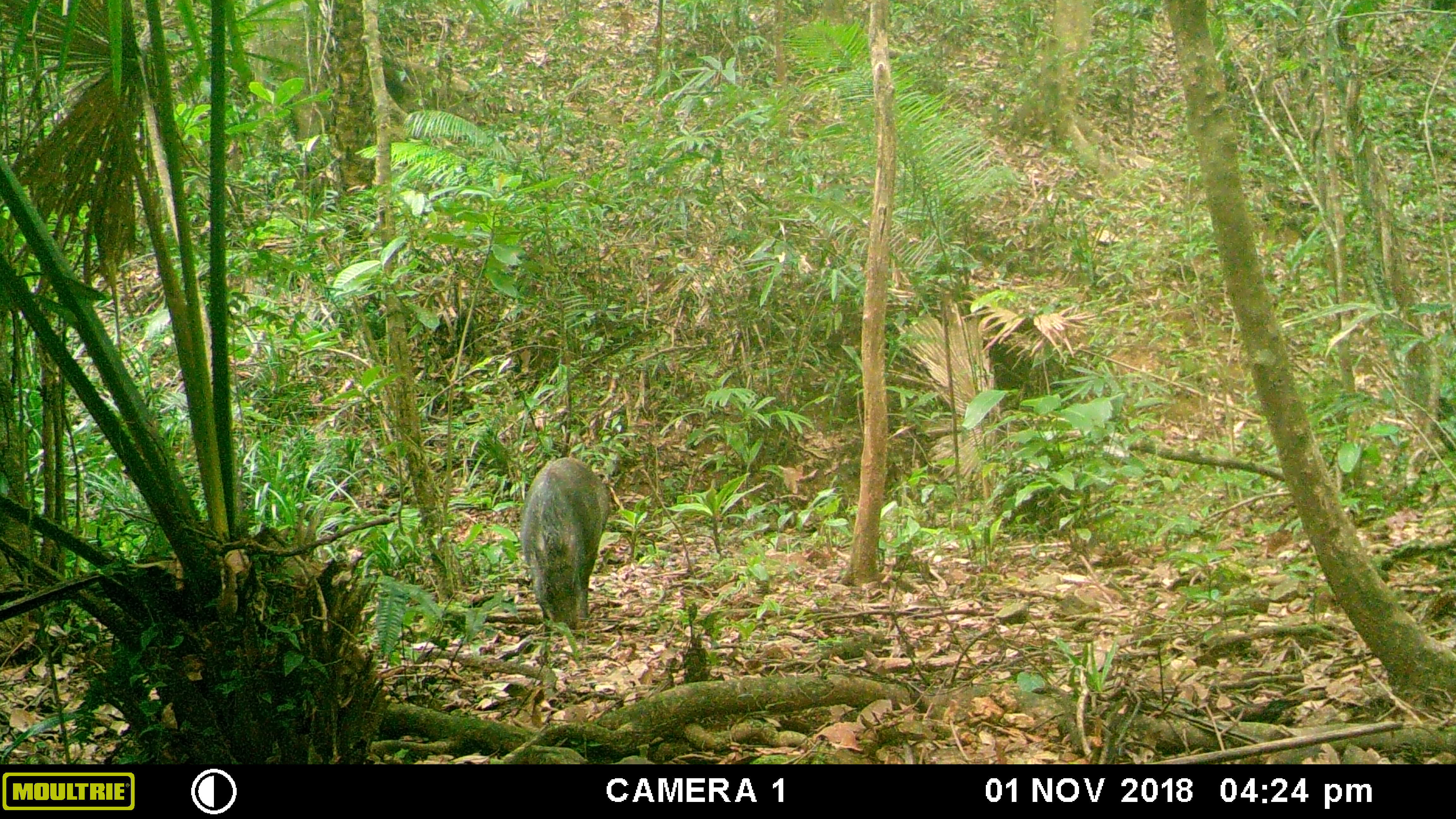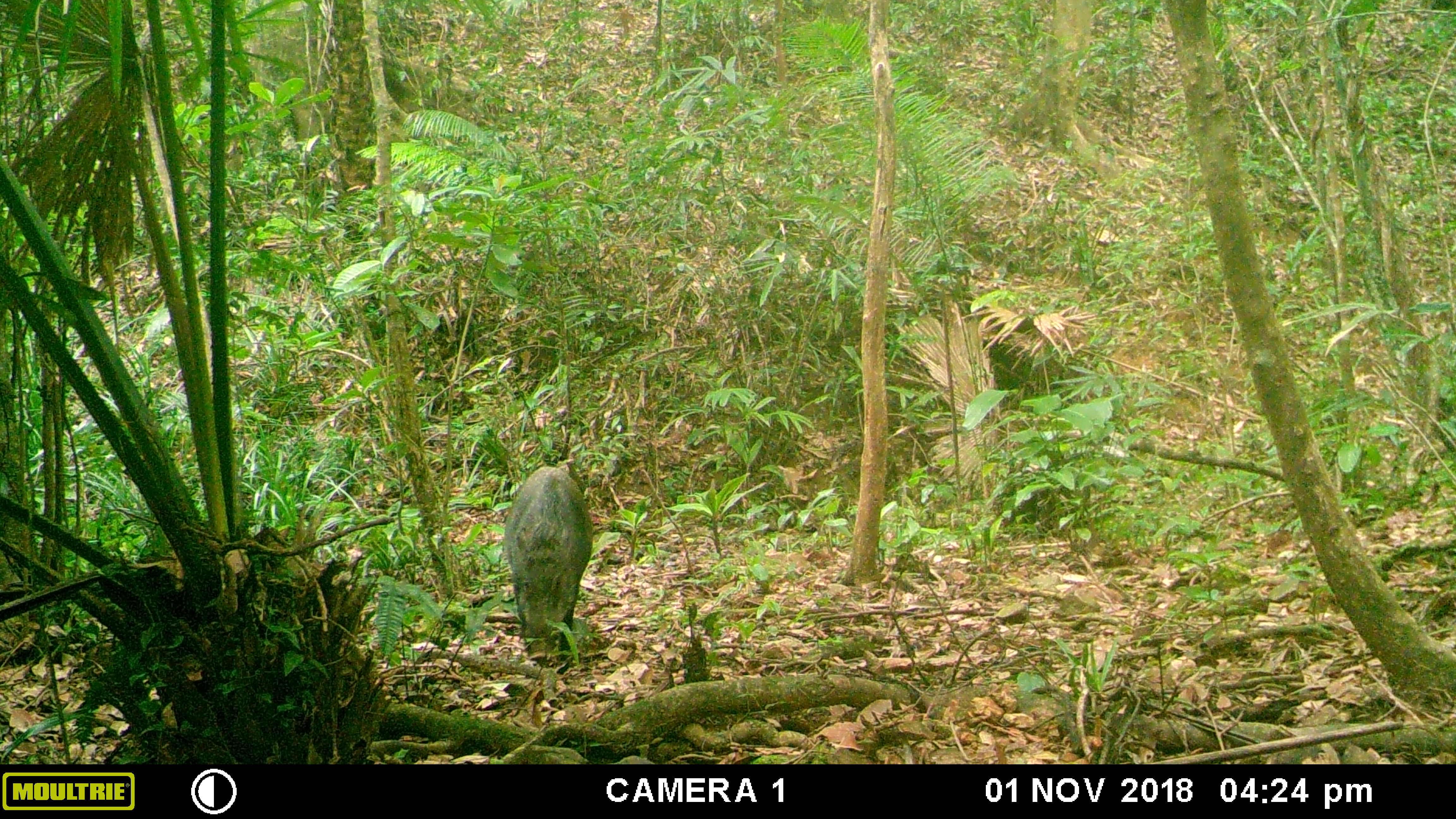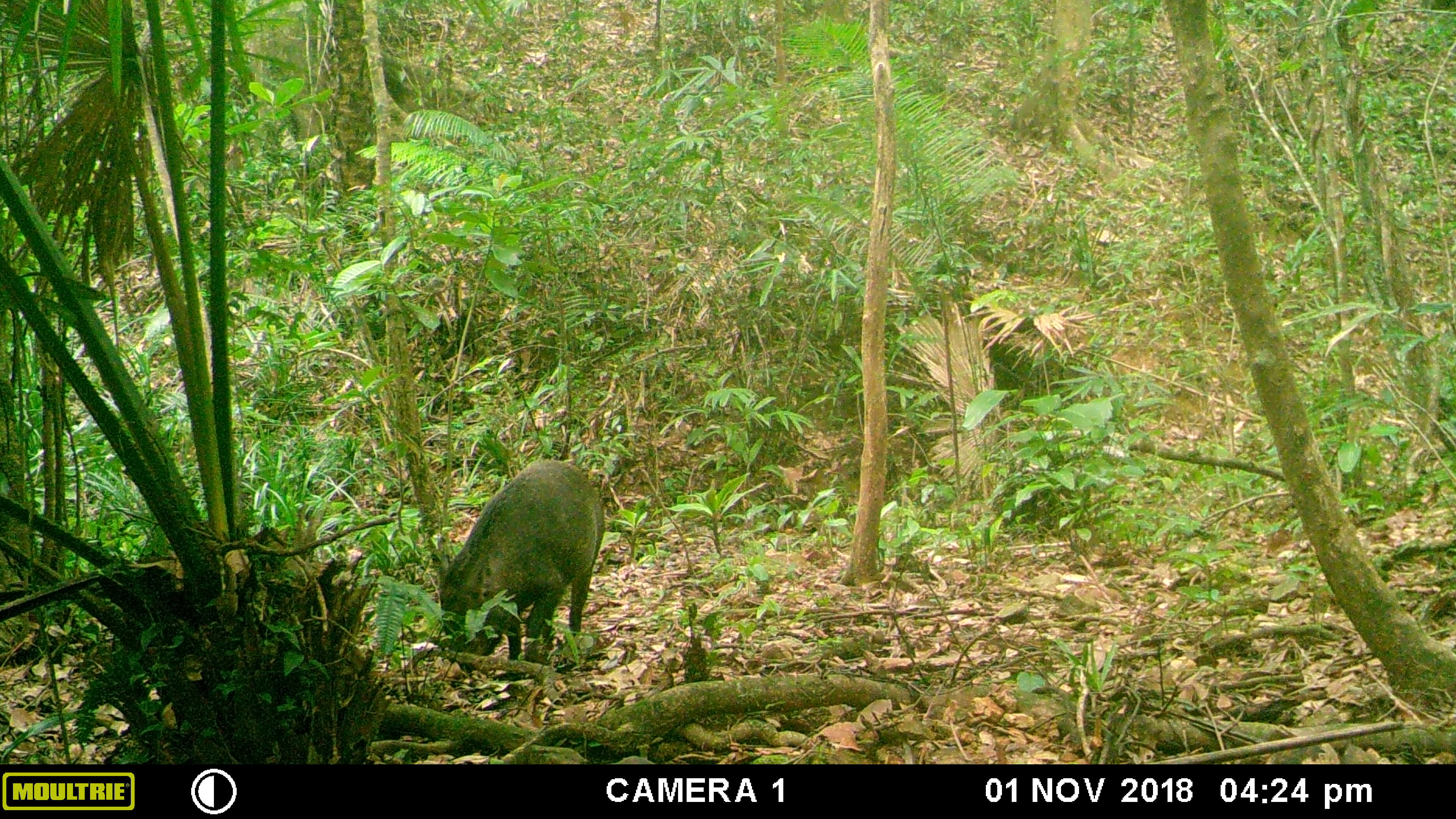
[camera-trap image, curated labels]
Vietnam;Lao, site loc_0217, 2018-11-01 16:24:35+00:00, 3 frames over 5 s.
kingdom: Animalia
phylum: Chordata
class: Mammalia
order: Artiodactyla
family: Suidae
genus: Sus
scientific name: Sus scrofa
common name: eurasian wild pig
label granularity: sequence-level